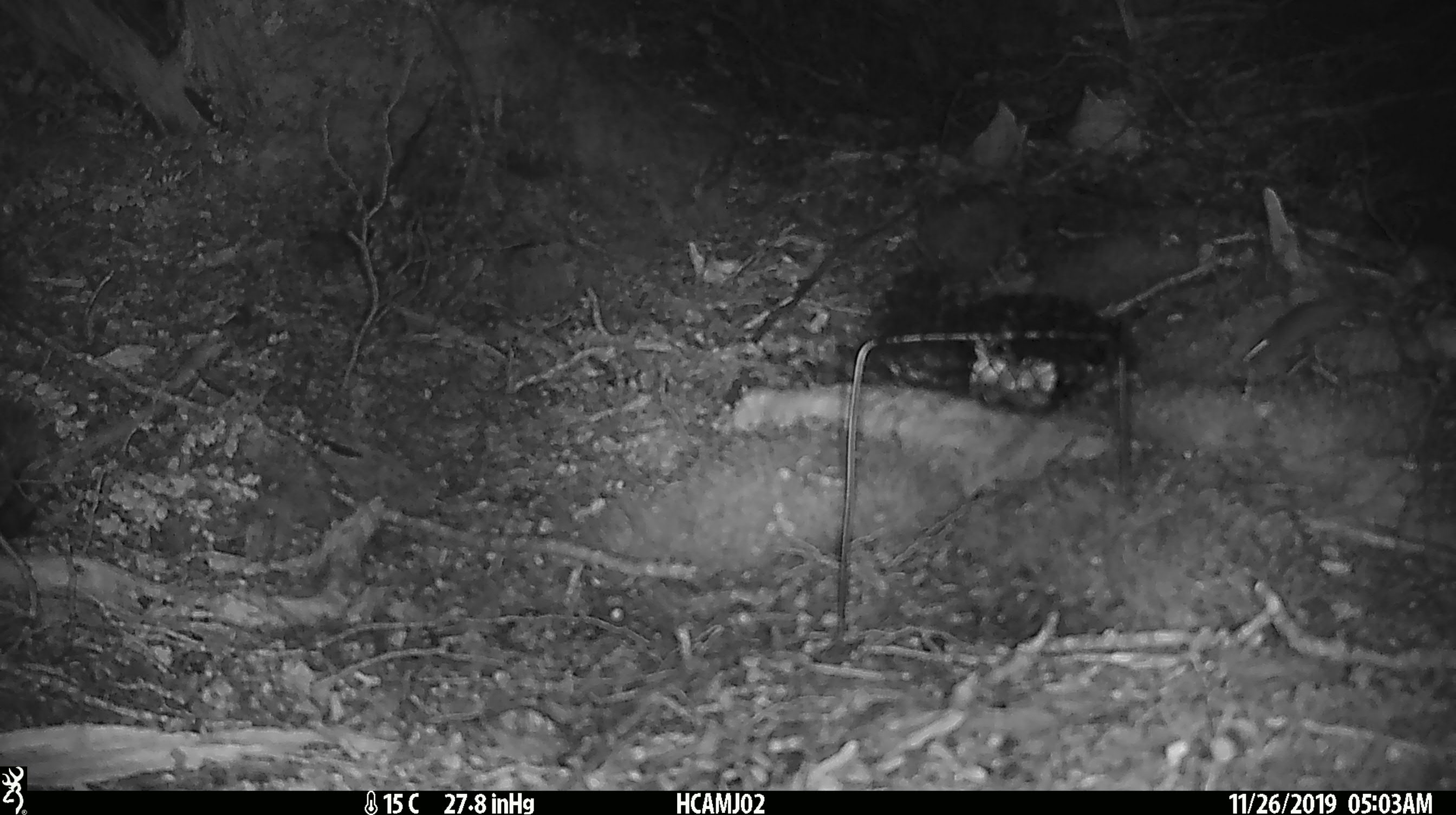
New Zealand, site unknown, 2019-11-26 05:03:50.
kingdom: Animalia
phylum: Chordata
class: Mammalia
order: Rodentia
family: Muridae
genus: Mus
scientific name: Mus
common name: mouse